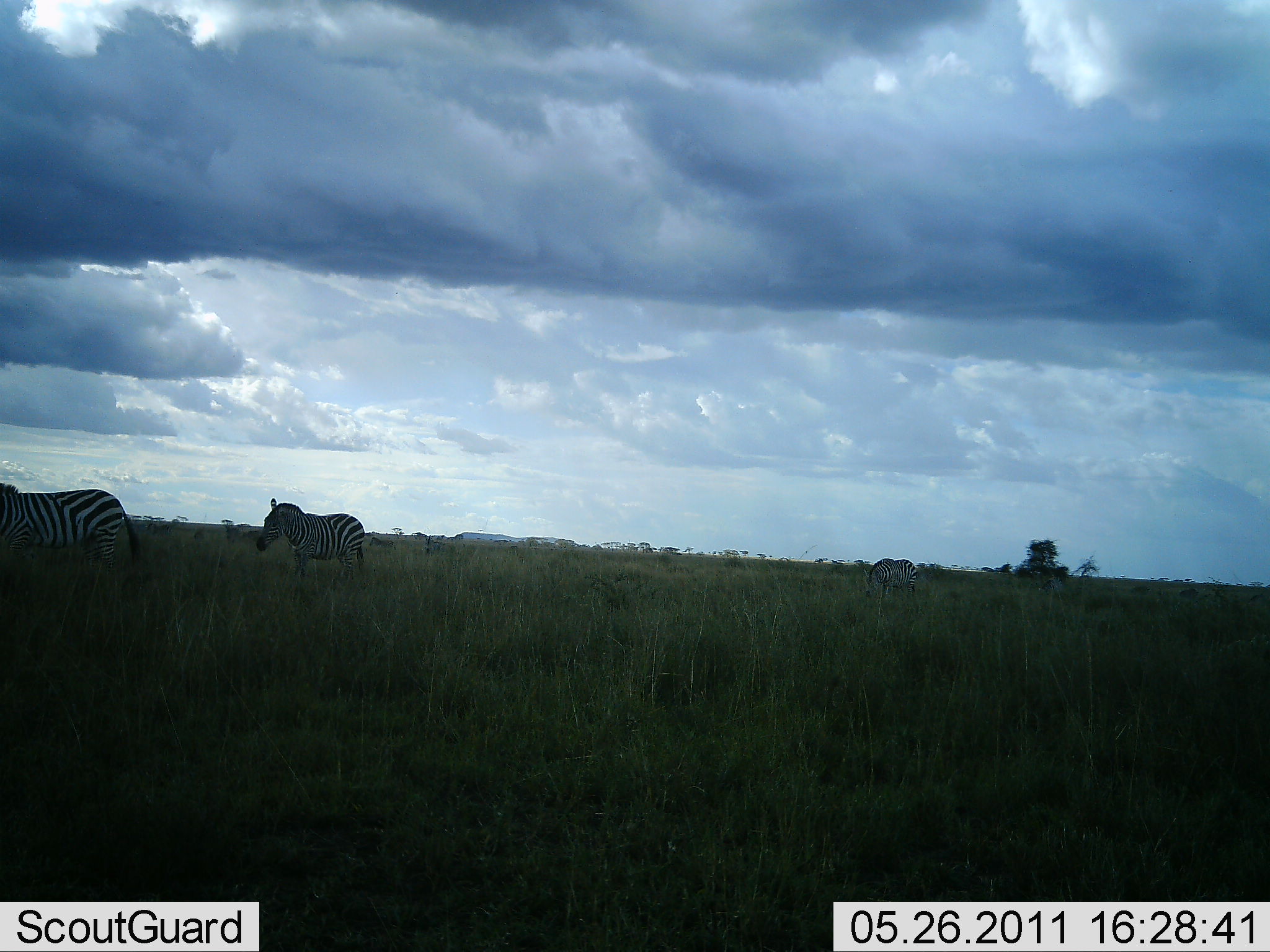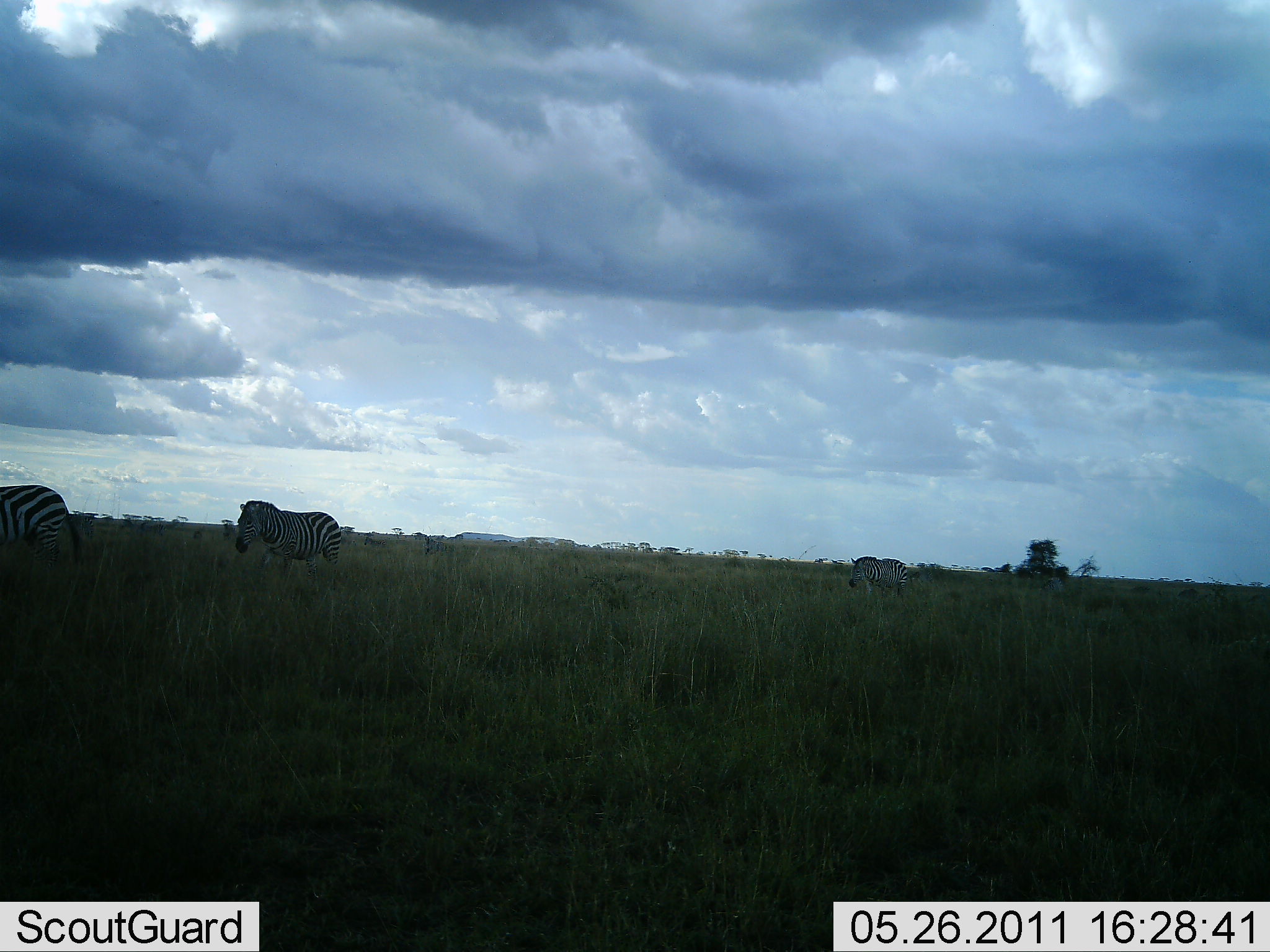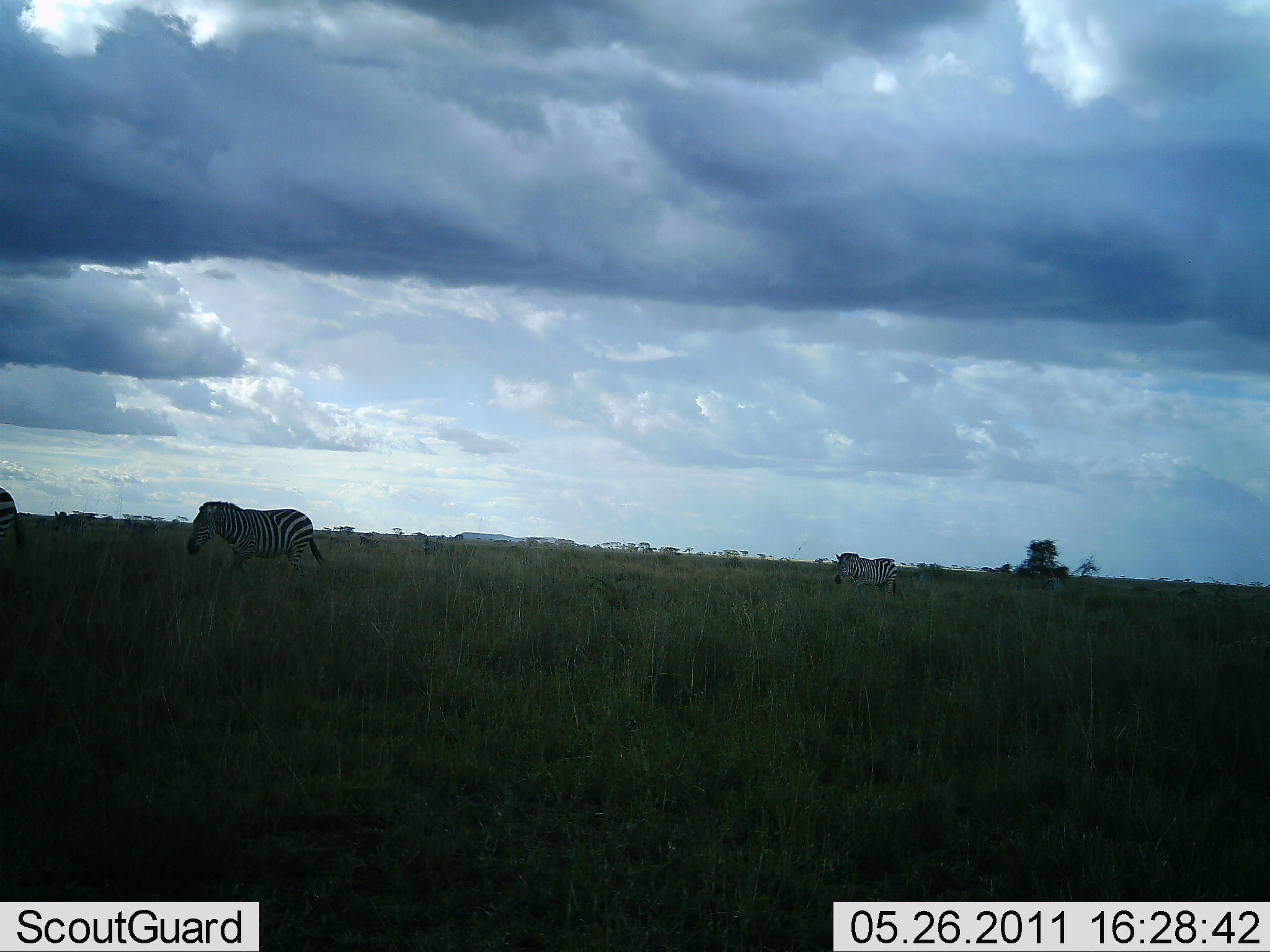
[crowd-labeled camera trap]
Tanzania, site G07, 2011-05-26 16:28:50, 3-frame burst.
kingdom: Animalia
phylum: Chordata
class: Mammalia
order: Perissodactyla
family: Equidae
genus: Equus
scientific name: Equus quagga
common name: plains zebra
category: zebra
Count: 3.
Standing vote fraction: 0%.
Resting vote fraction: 0%.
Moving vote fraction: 100%.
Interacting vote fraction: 0%.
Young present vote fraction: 0%.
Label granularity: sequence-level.